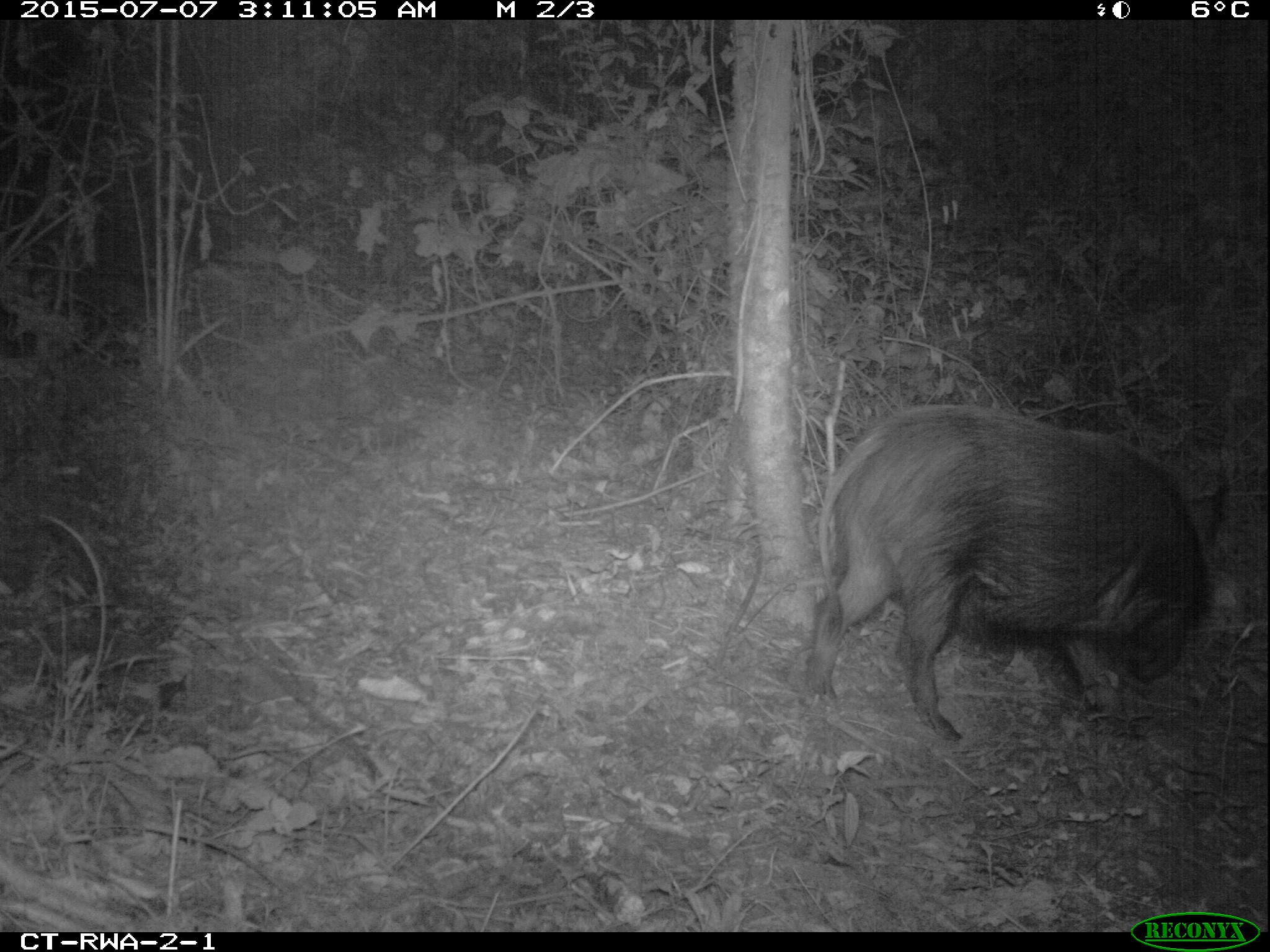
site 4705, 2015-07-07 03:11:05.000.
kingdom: Animalia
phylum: Chordata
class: Mammalia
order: Artiodactyla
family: Suidae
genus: Potamochoerus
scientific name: Potamochoerus larvatus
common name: bushpig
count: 1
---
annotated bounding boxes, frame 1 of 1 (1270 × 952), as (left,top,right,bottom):
potamochoerus larvatus: (802,402,1203,737)